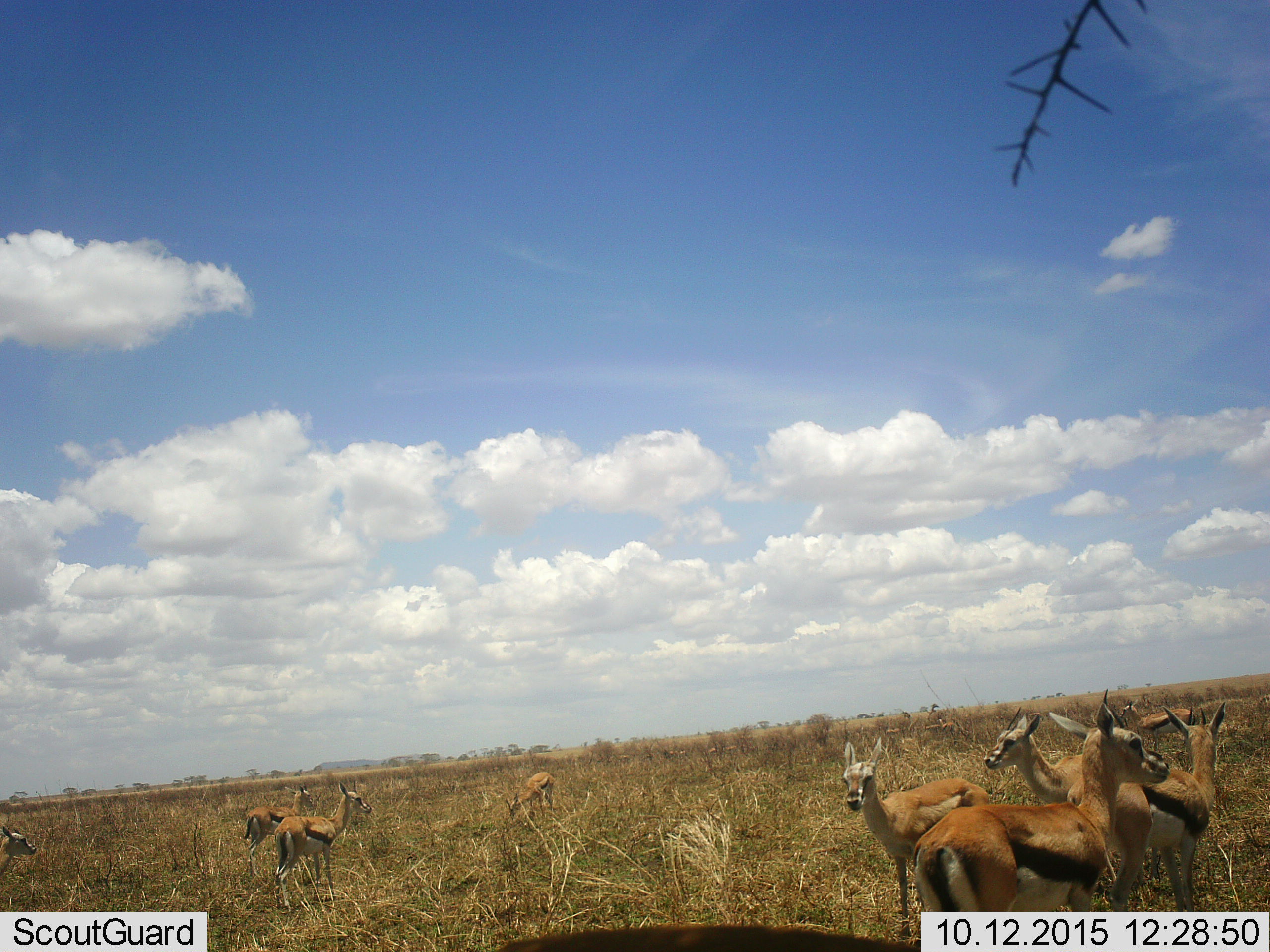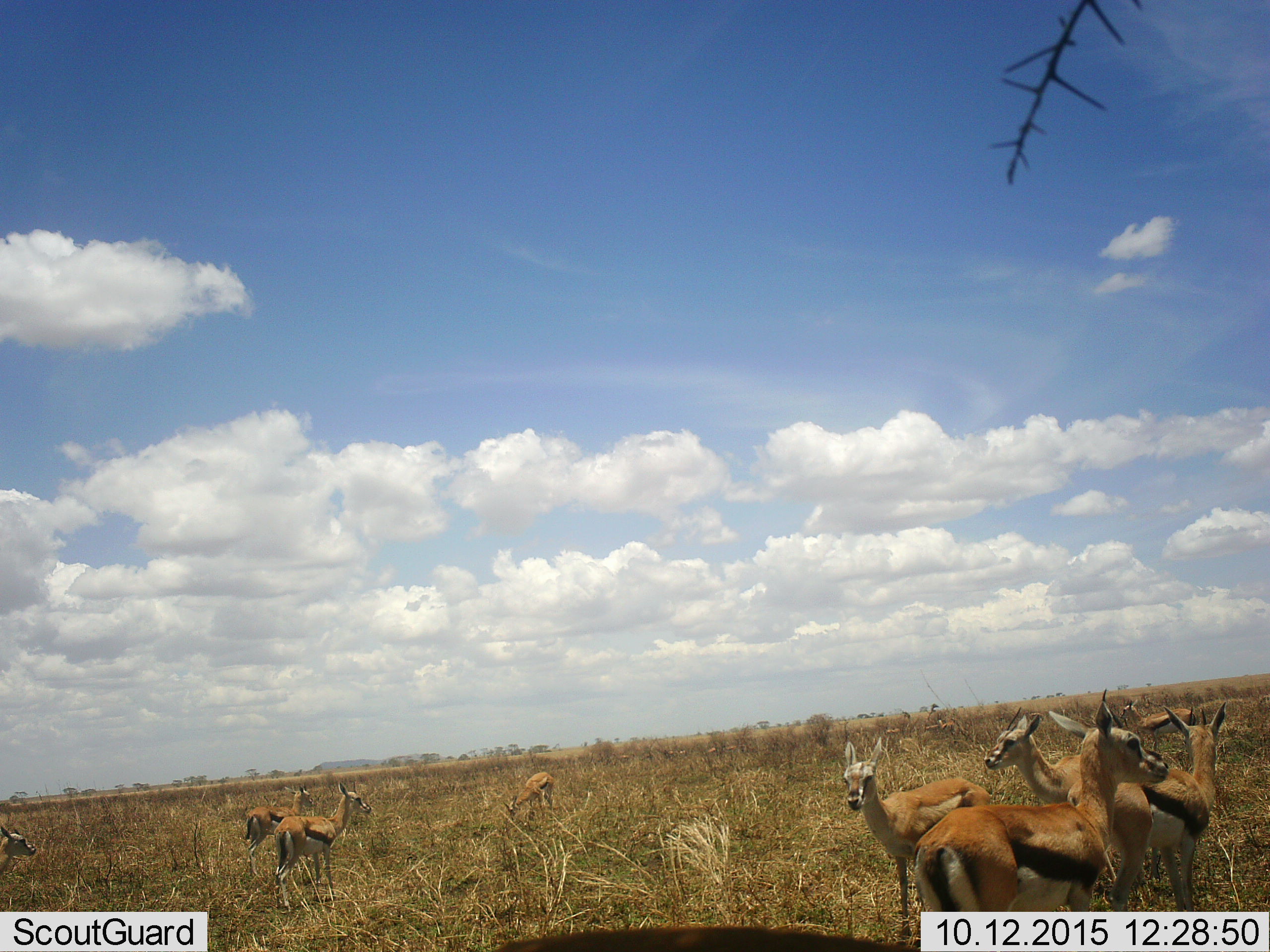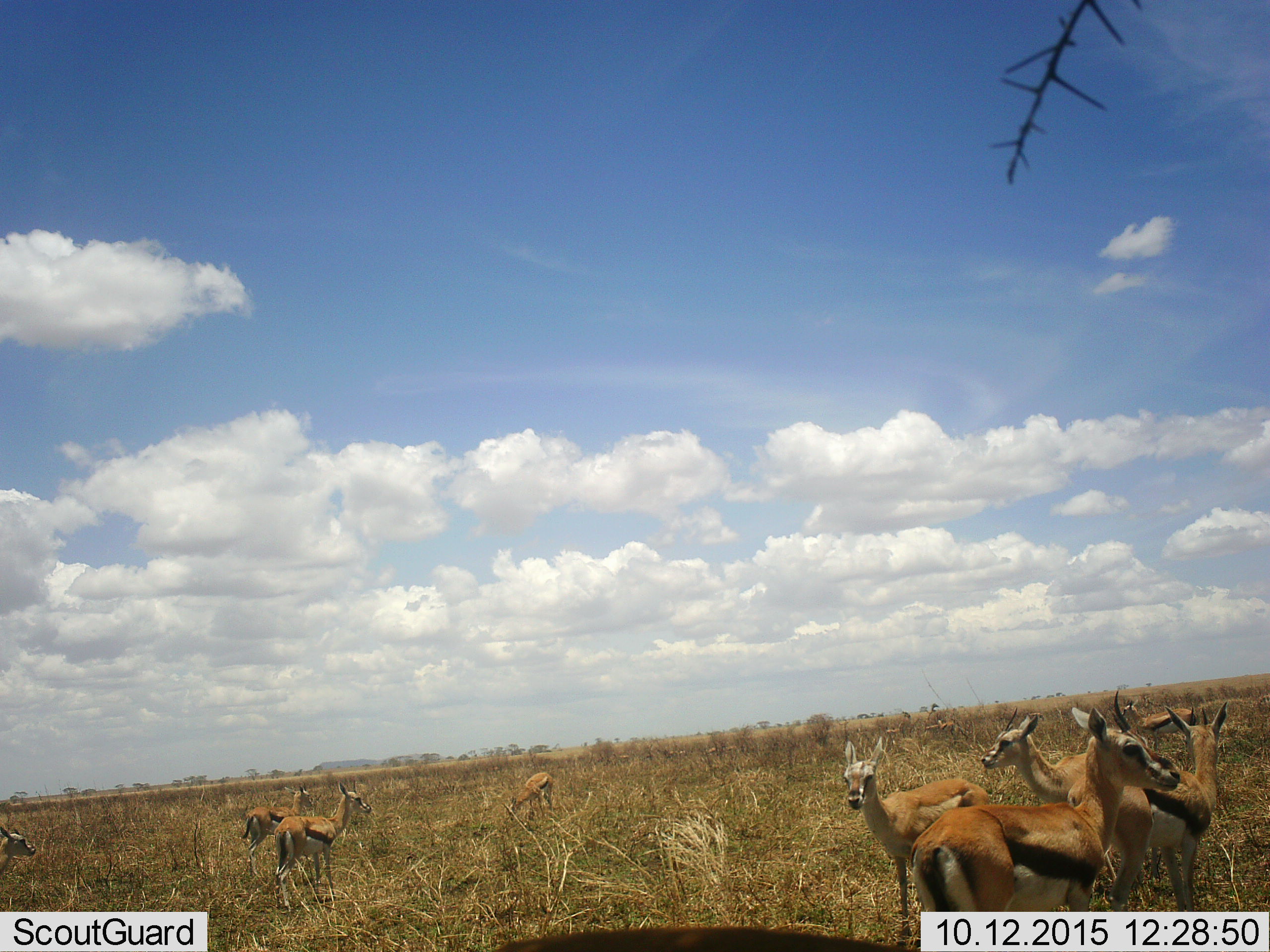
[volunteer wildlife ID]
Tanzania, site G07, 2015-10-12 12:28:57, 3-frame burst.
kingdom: Animalia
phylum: Chordata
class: Mammalia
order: Artiodactyla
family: Bovidae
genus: Eudorcas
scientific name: Eudorcas thomsonii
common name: thomson's gazelle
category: gazellethomsons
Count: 11-50.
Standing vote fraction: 90%.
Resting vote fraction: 20%.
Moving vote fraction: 50%.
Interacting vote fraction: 20%.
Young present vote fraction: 20%.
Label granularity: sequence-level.